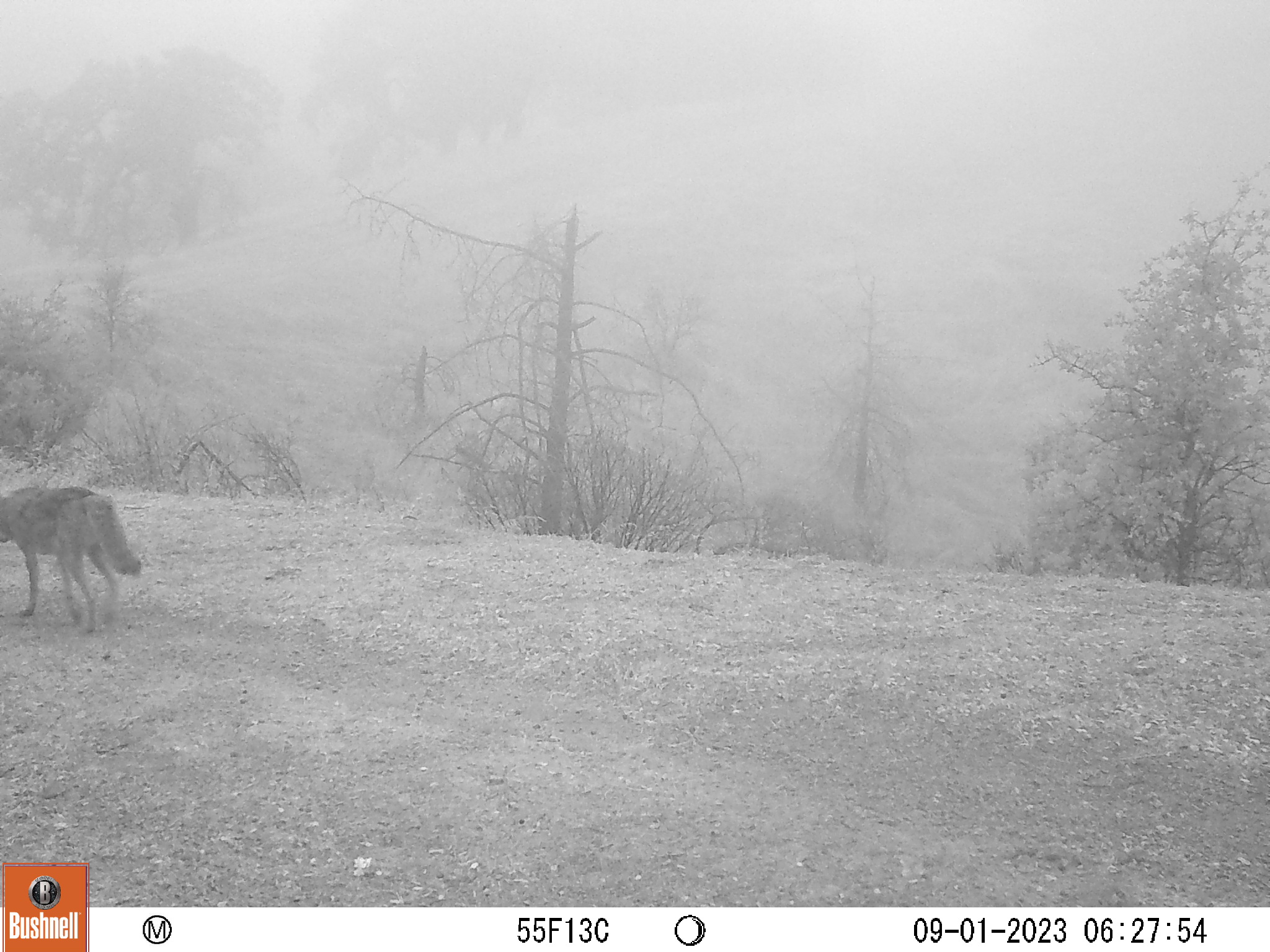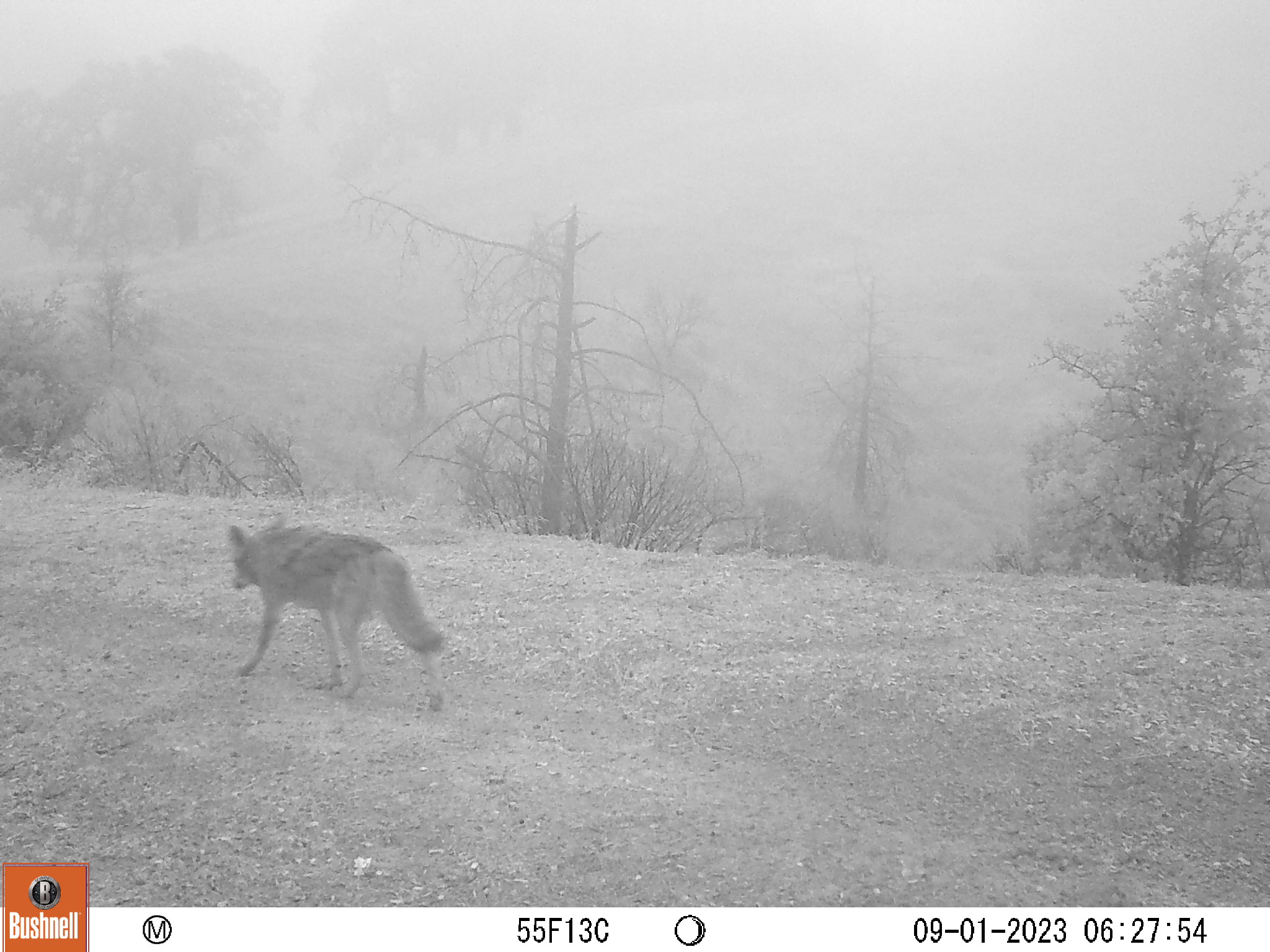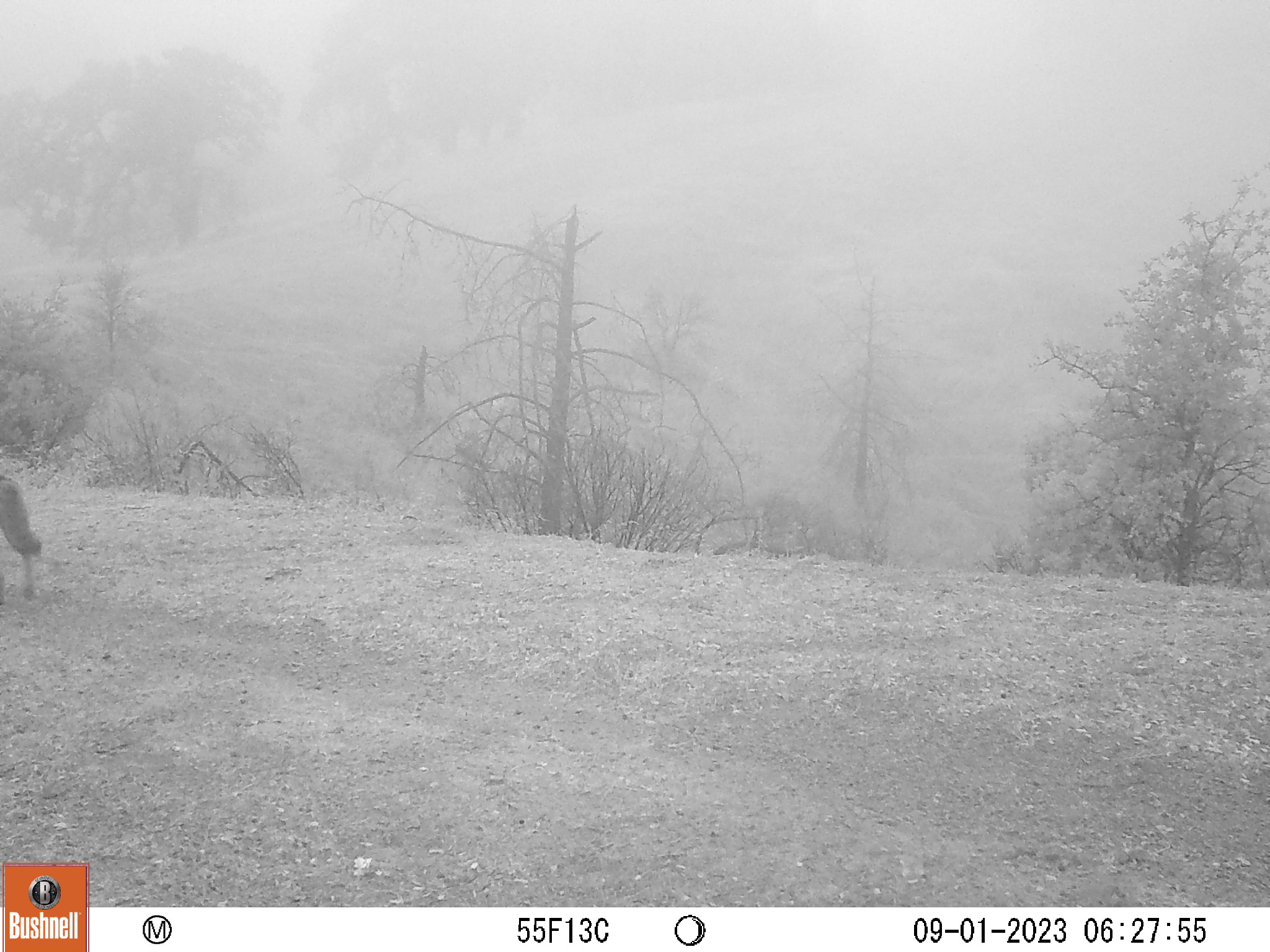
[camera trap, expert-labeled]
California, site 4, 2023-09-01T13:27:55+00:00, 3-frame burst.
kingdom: Animalia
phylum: Chordata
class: Mammalia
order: Carnivora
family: Canidae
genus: Canis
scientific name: Canis latrans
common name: coyote